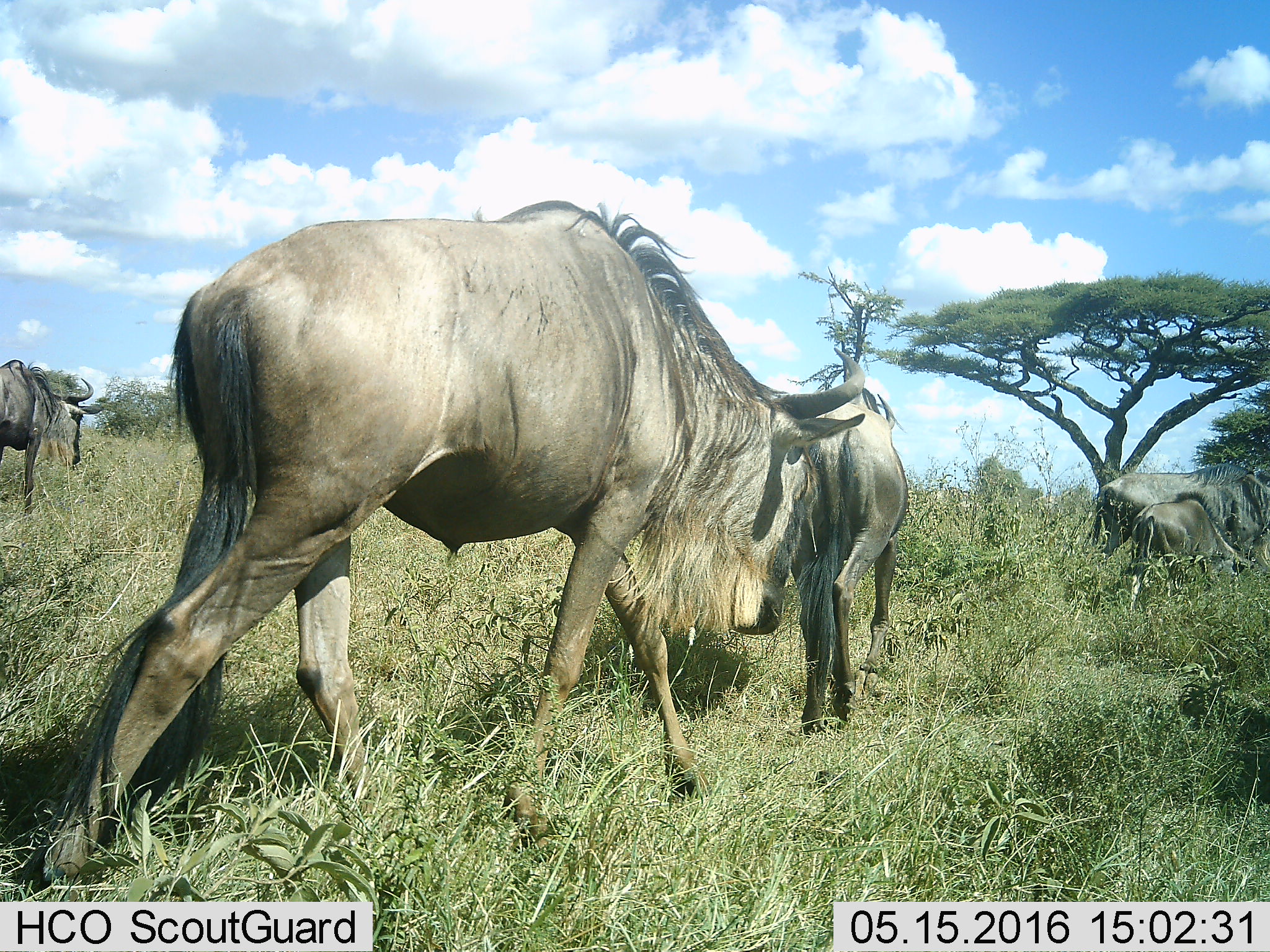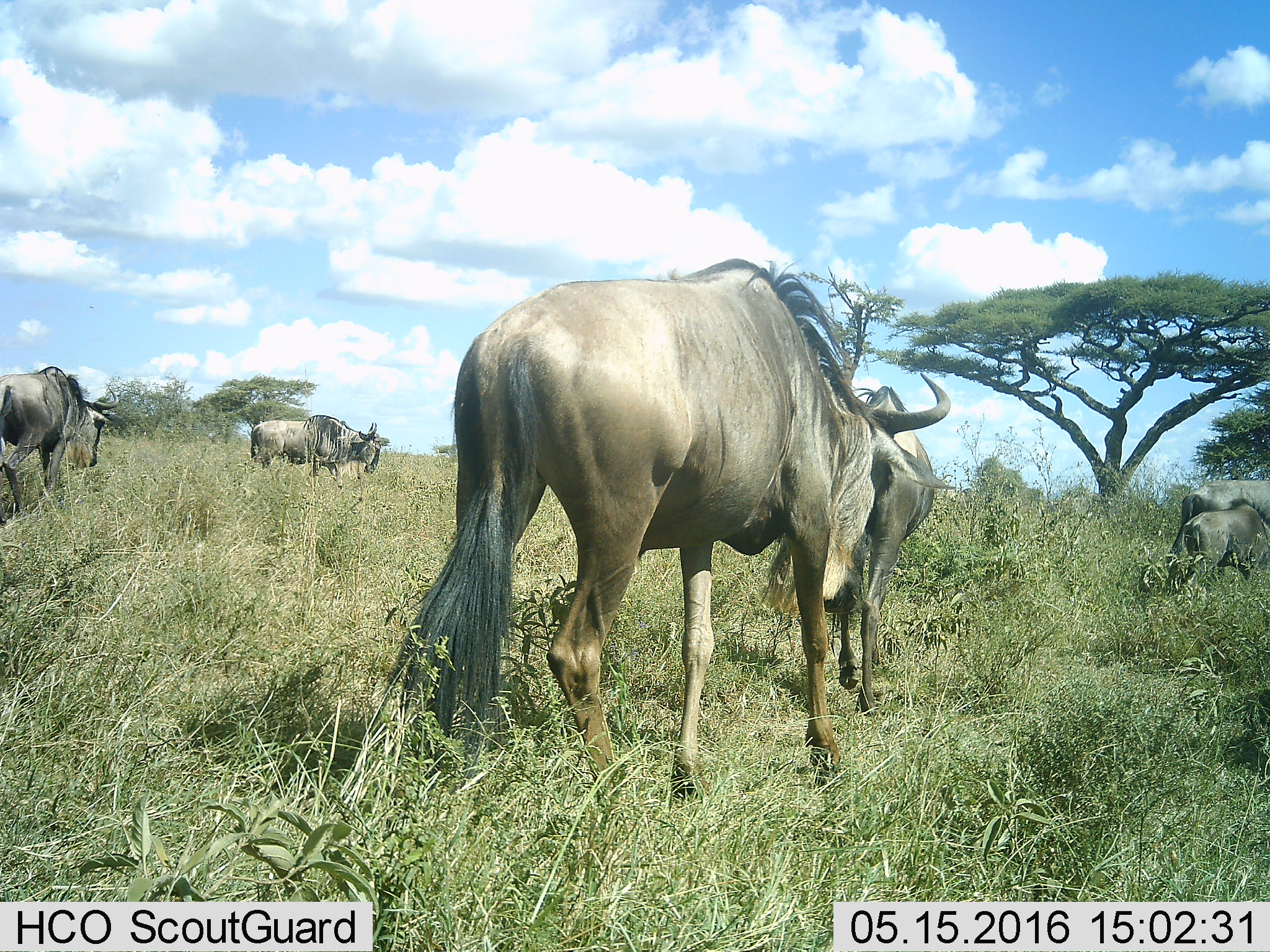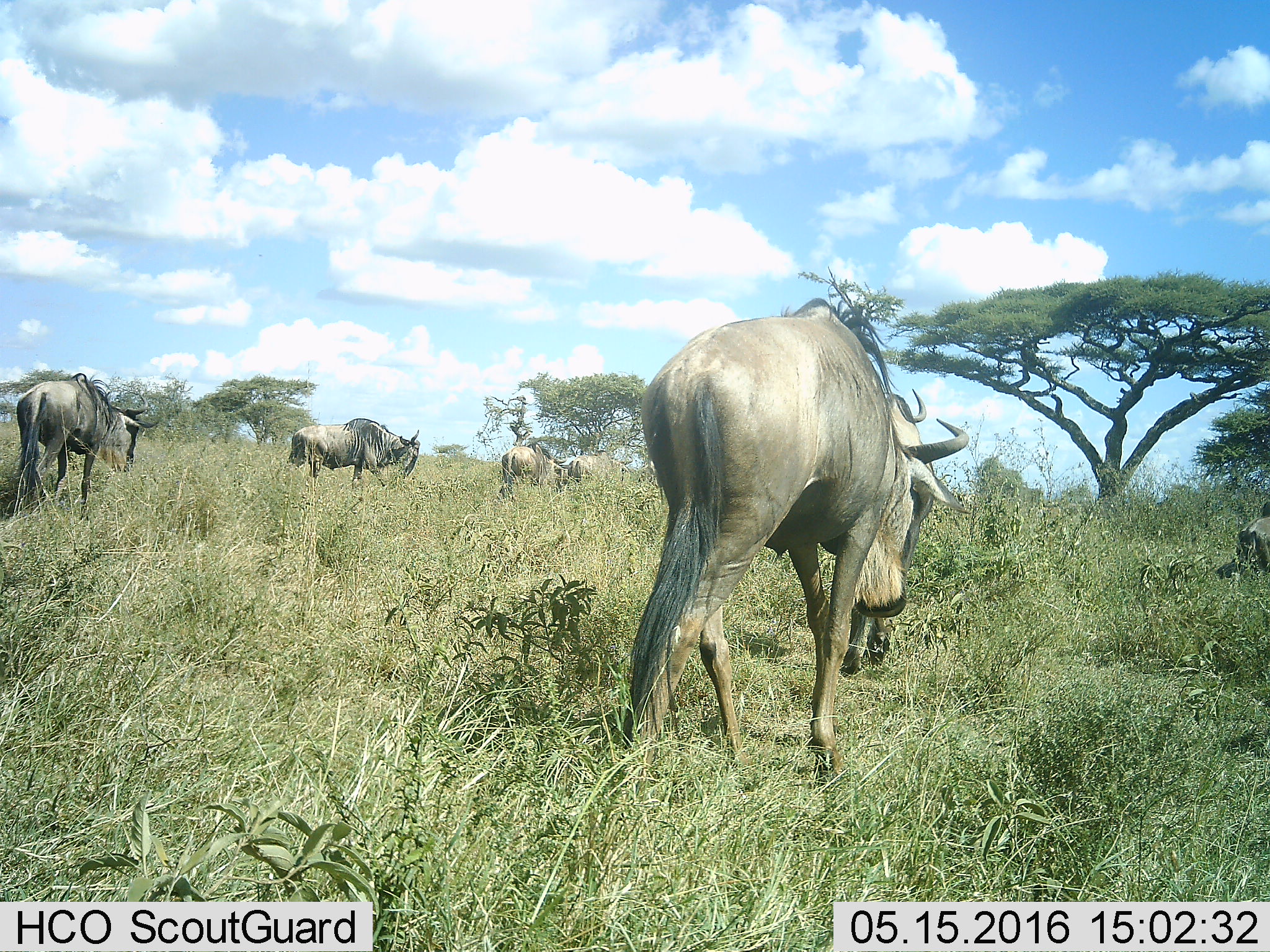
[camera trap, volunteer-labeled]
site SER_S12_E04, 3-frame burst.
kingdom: Animalia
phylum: Chordata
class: Mammalia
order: Artiodactyla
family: Bovidae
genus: Connochaetes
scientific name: Connochaetes taurinus taurinus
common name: blue wildebeest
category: wildebeestblue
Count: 7.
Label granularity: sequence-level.